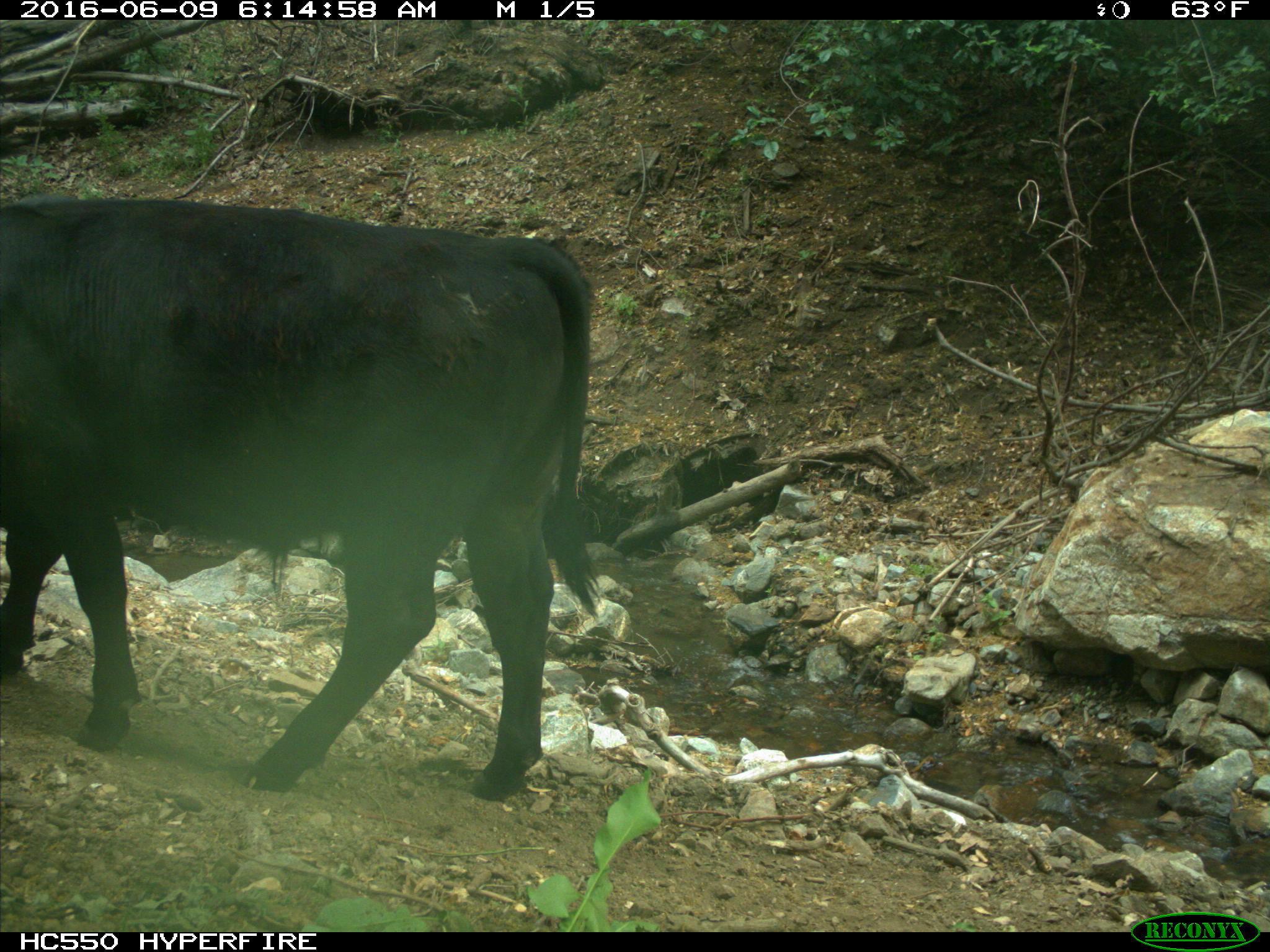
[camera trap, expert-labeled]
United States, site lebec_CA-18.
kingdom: Animalia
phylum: Chordata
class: Mammalia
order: Artiodactyla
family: Bovidae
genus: Bos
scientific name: Bos taurus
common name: domestic cow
Bos taurus (domestic cow).